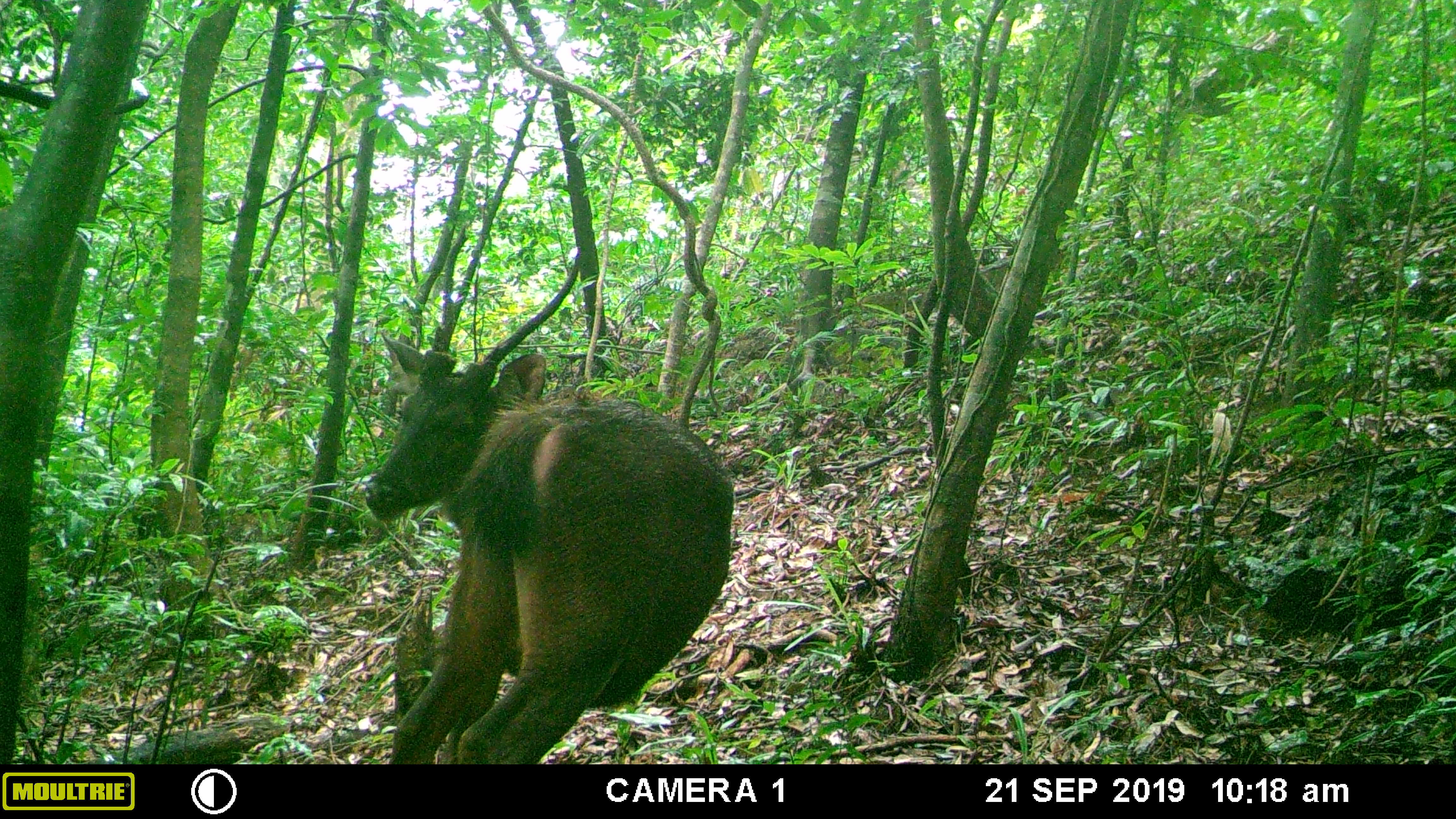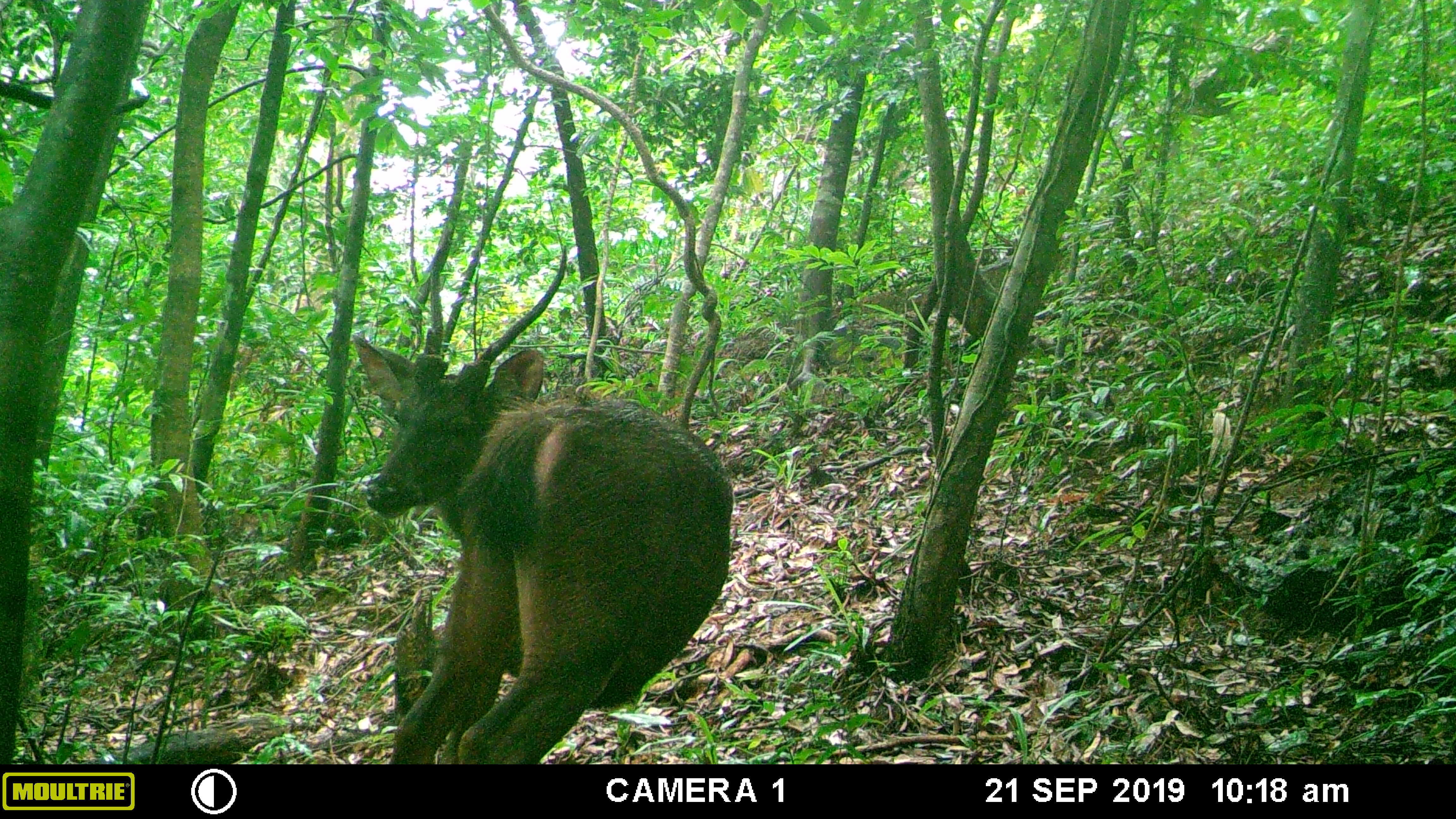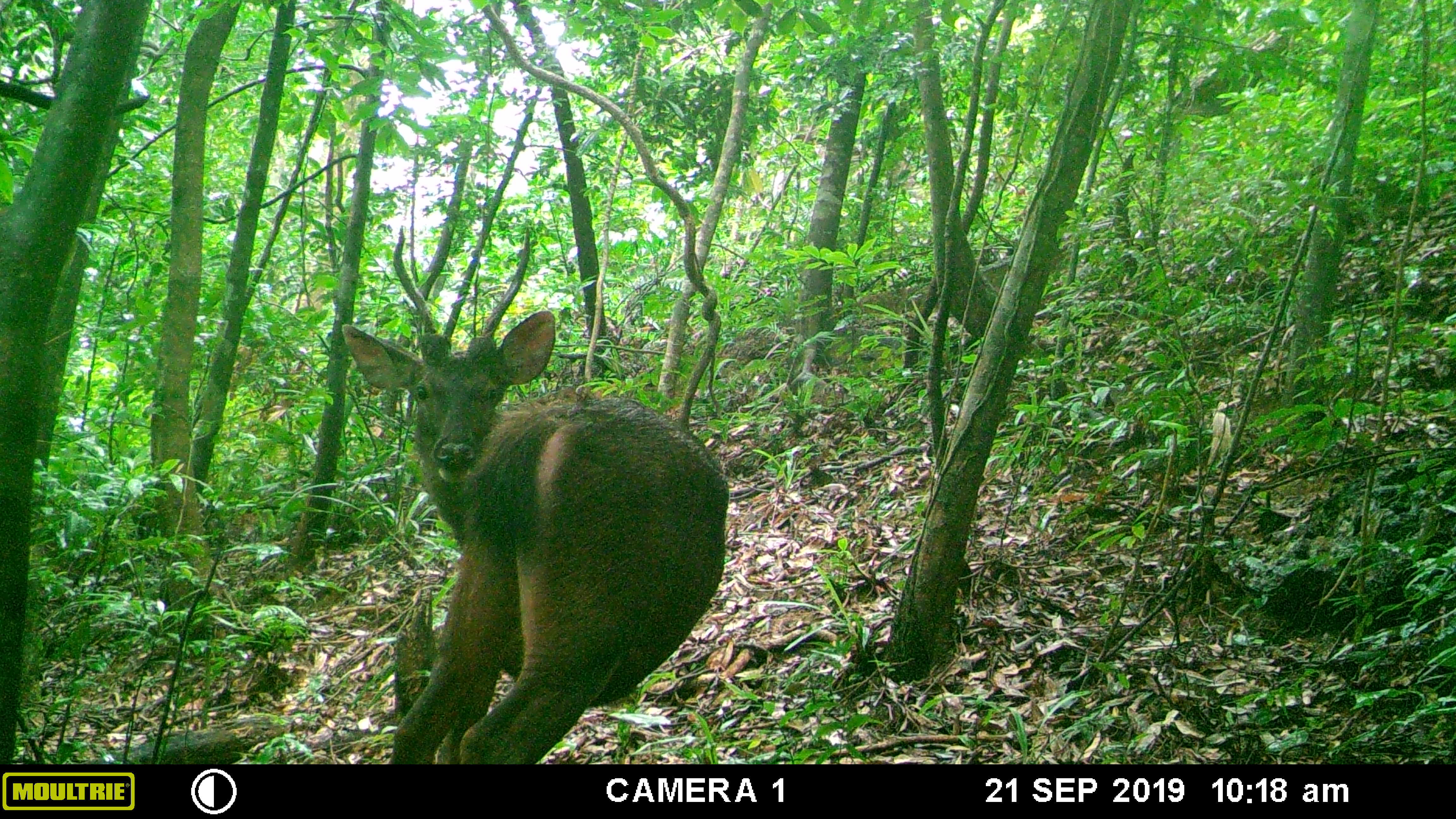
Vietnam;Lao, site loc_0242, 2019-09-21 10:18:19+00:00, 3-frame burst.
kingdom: Animalia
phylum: Chordata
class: Mammalia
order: Artiodactyla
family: Cervidae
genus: Rusa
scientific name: Rusa unicolor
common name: sambar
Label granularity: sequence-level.